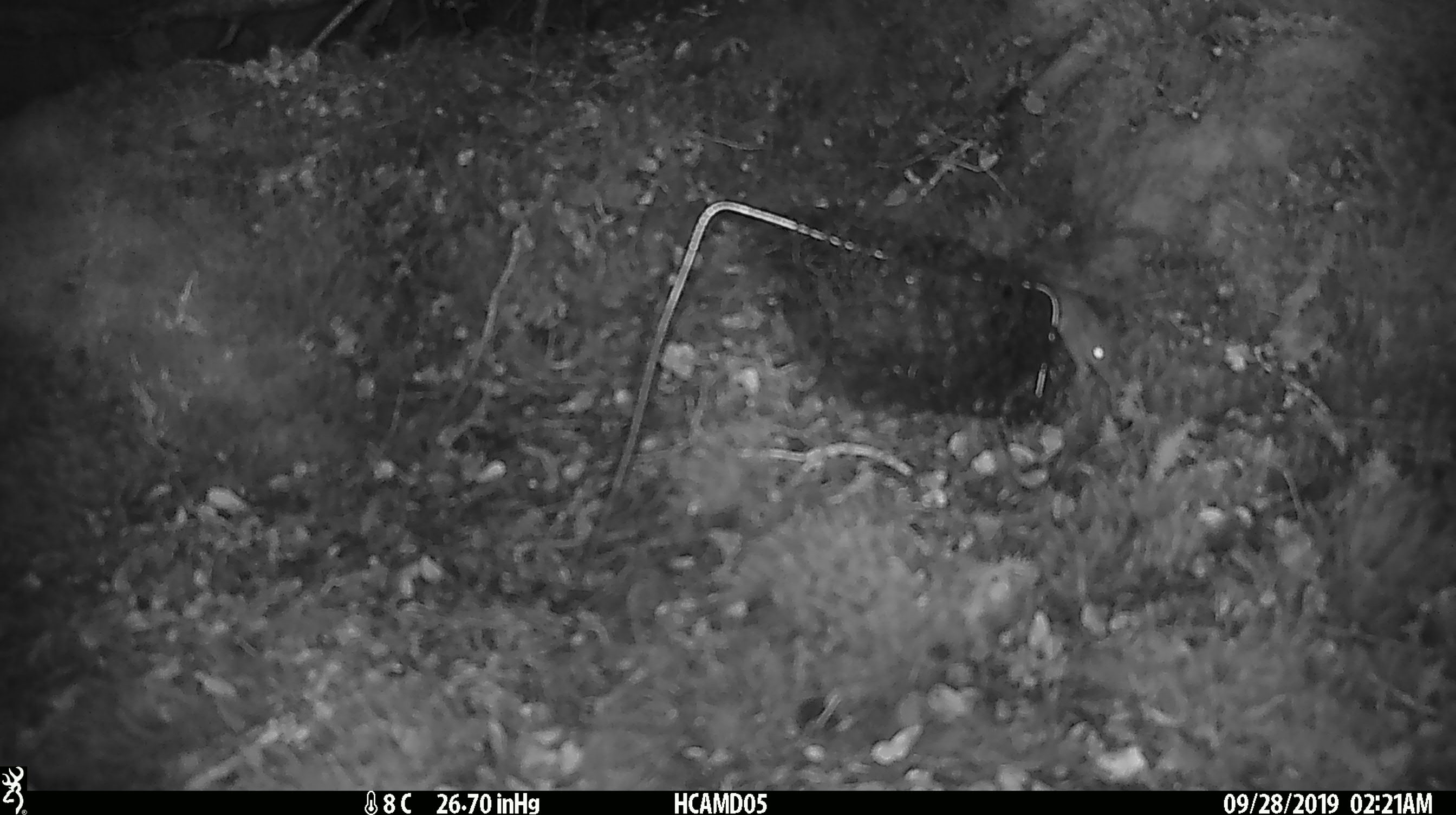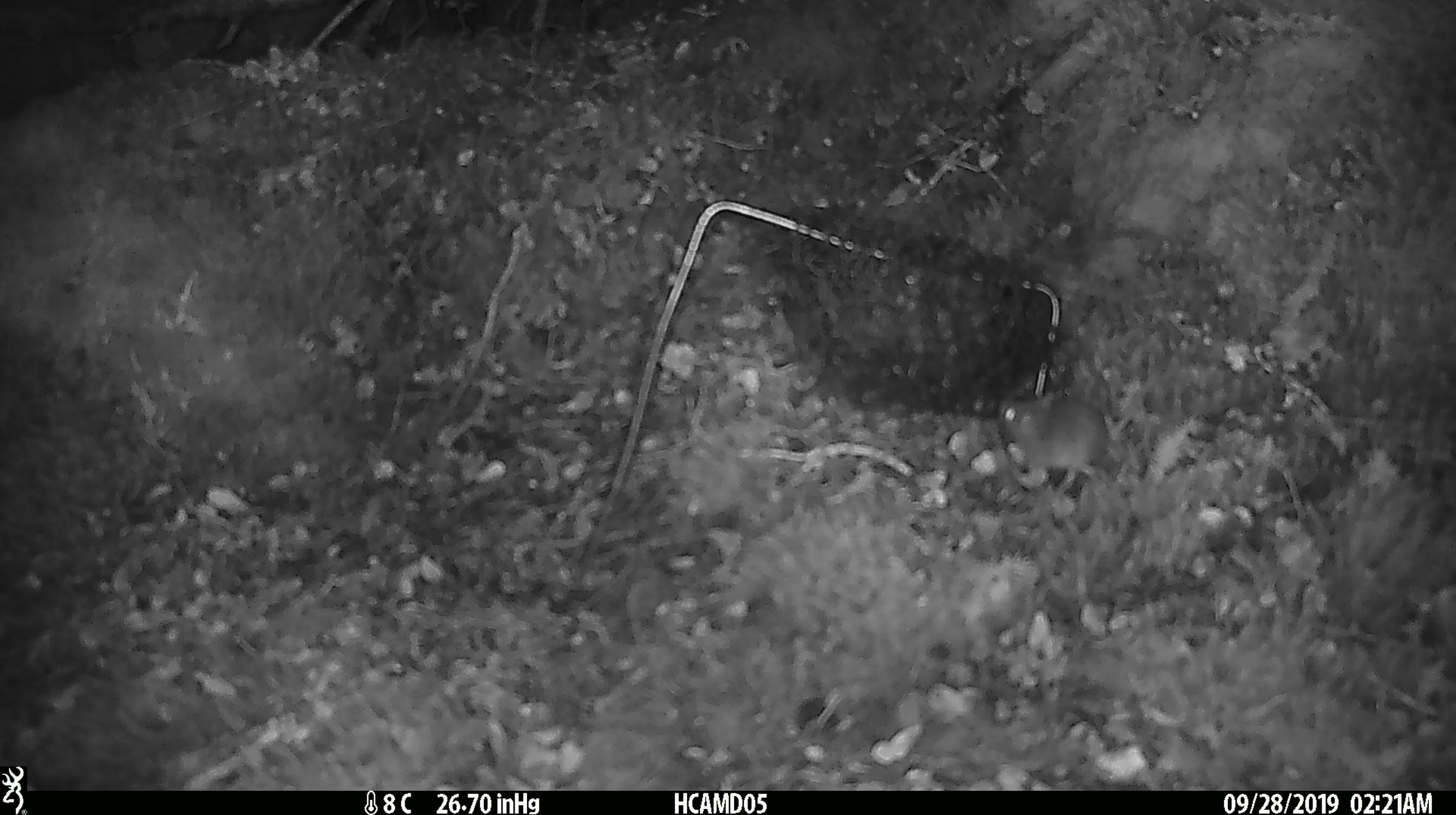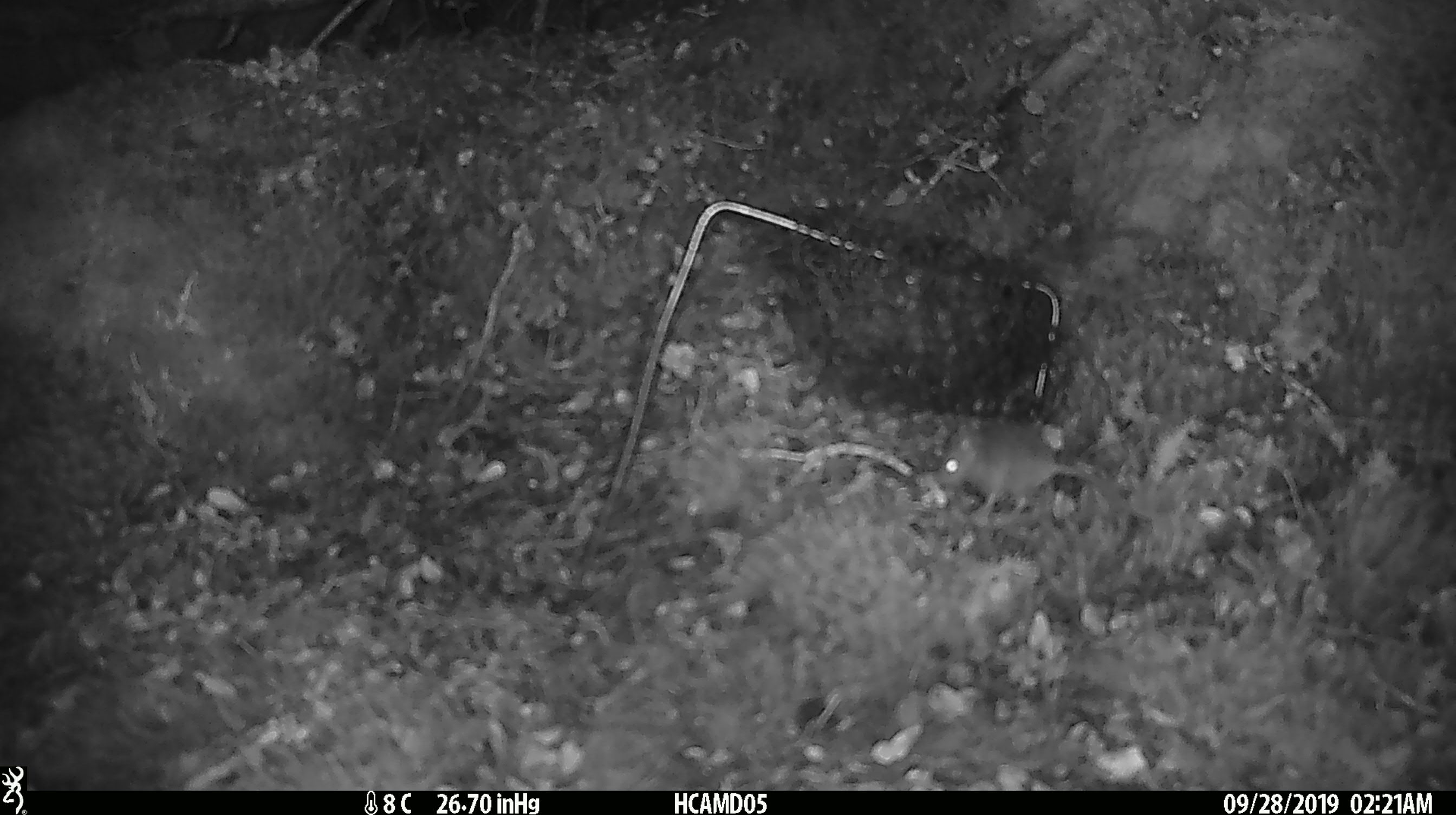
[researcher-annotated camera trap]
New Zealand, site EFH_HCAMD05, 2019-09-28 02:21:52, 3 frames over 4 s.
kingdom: Animalia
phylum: Chordata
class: Mammalia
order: Rodentia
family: Muridae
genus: Mus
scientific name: Mus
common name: mouse